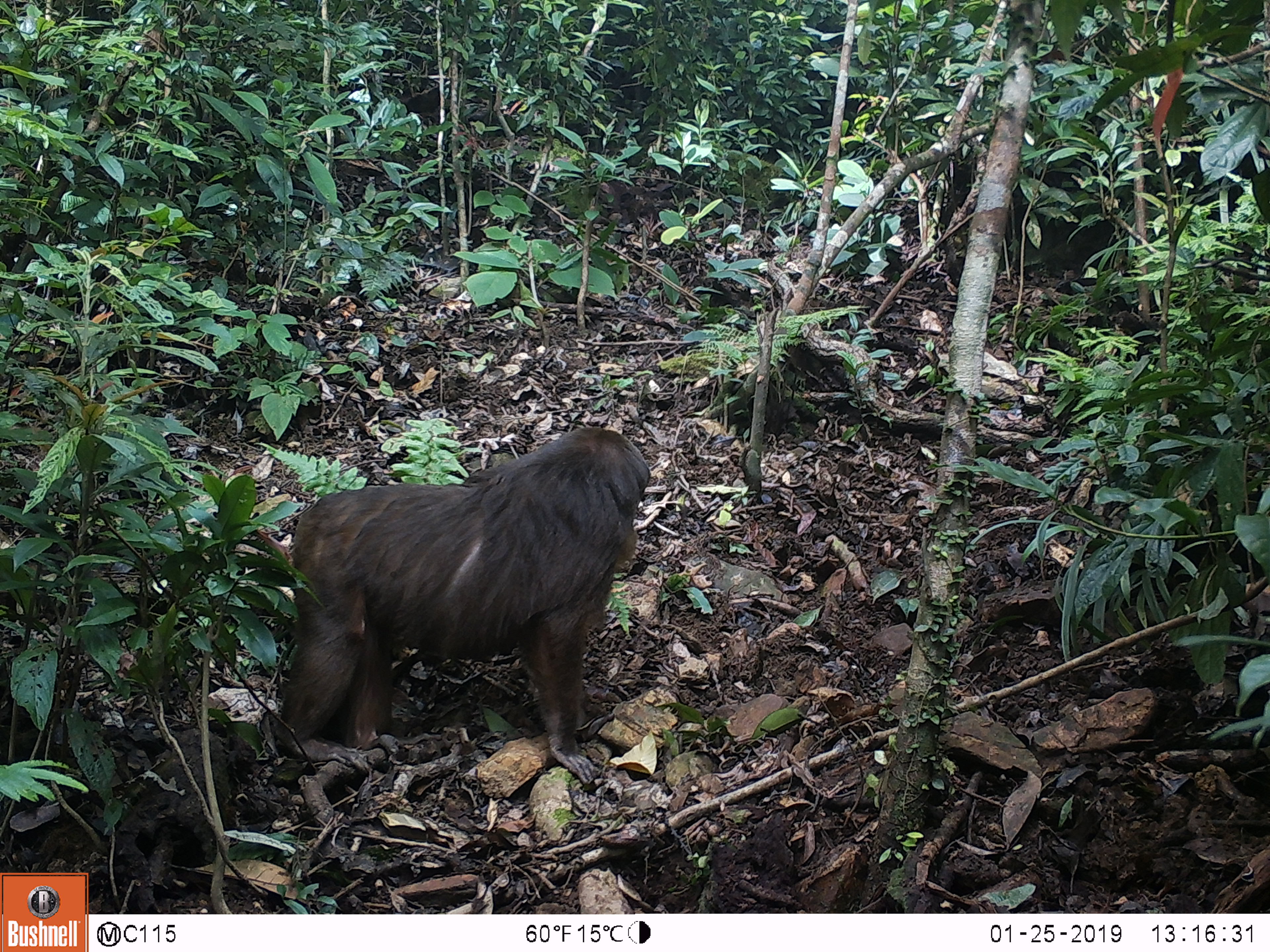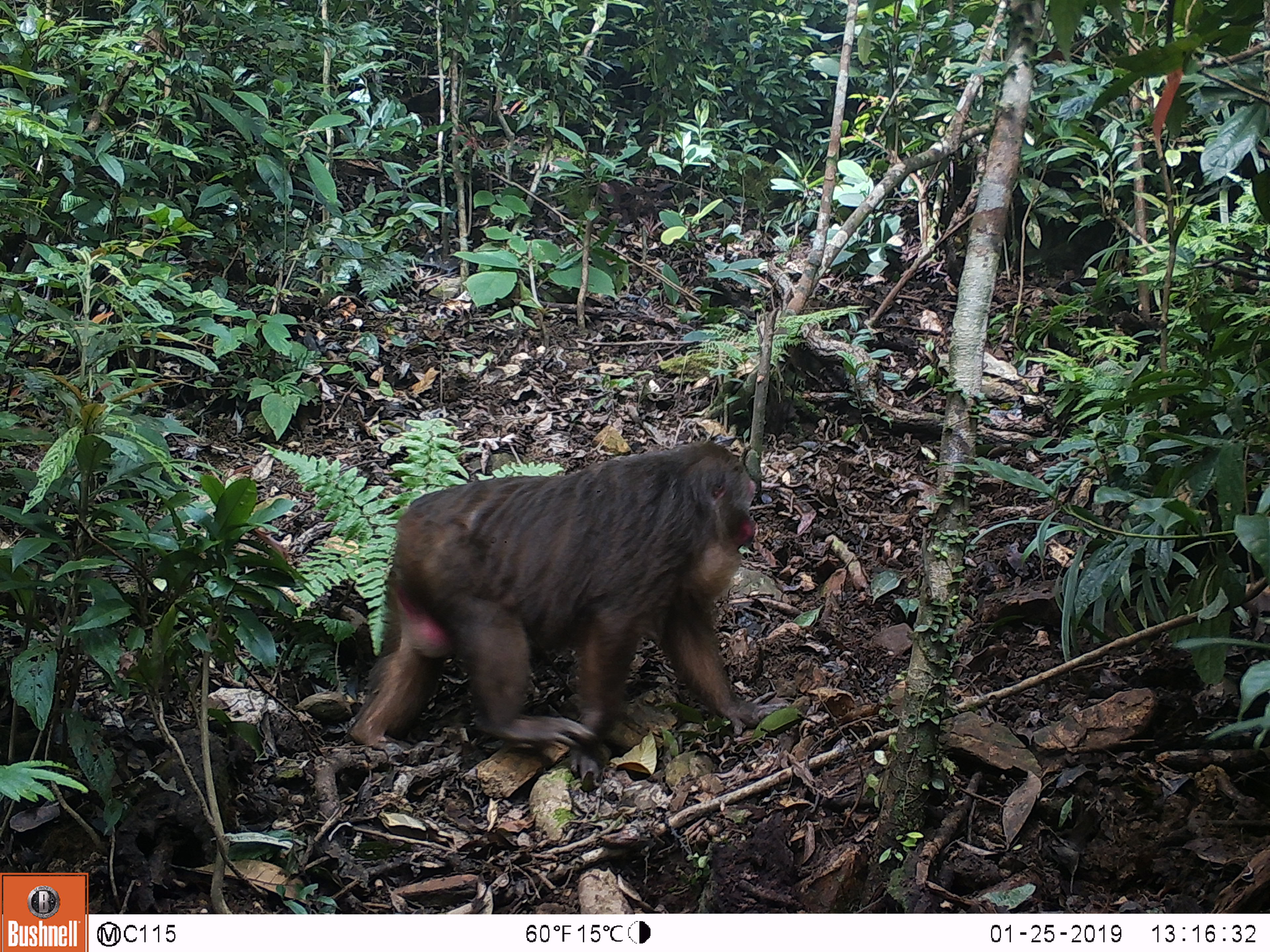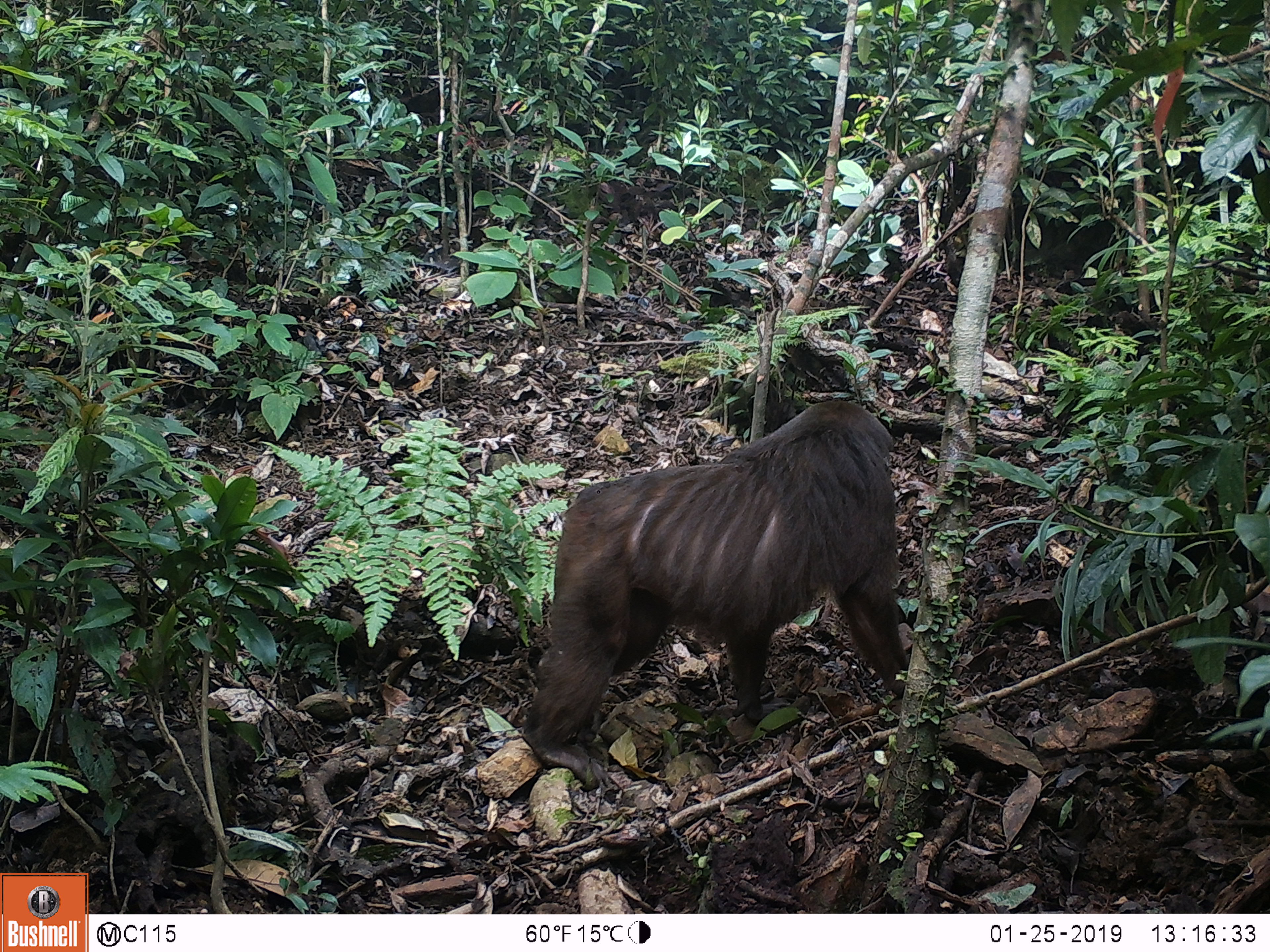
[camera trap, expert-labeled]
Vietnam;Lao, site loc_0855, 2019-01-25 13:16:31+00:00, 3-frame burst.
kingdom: Animalia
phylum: Chordata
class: Mammalia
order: Primates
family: Cercopithecidae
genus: Macaca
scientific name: Macaca arctoides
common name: stump-tailed macaque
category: stump tailed macaque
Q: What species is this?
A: Stump tailed macaque (stump-tailed macaque) (Macaca arctoides).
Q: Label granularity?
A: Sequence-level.